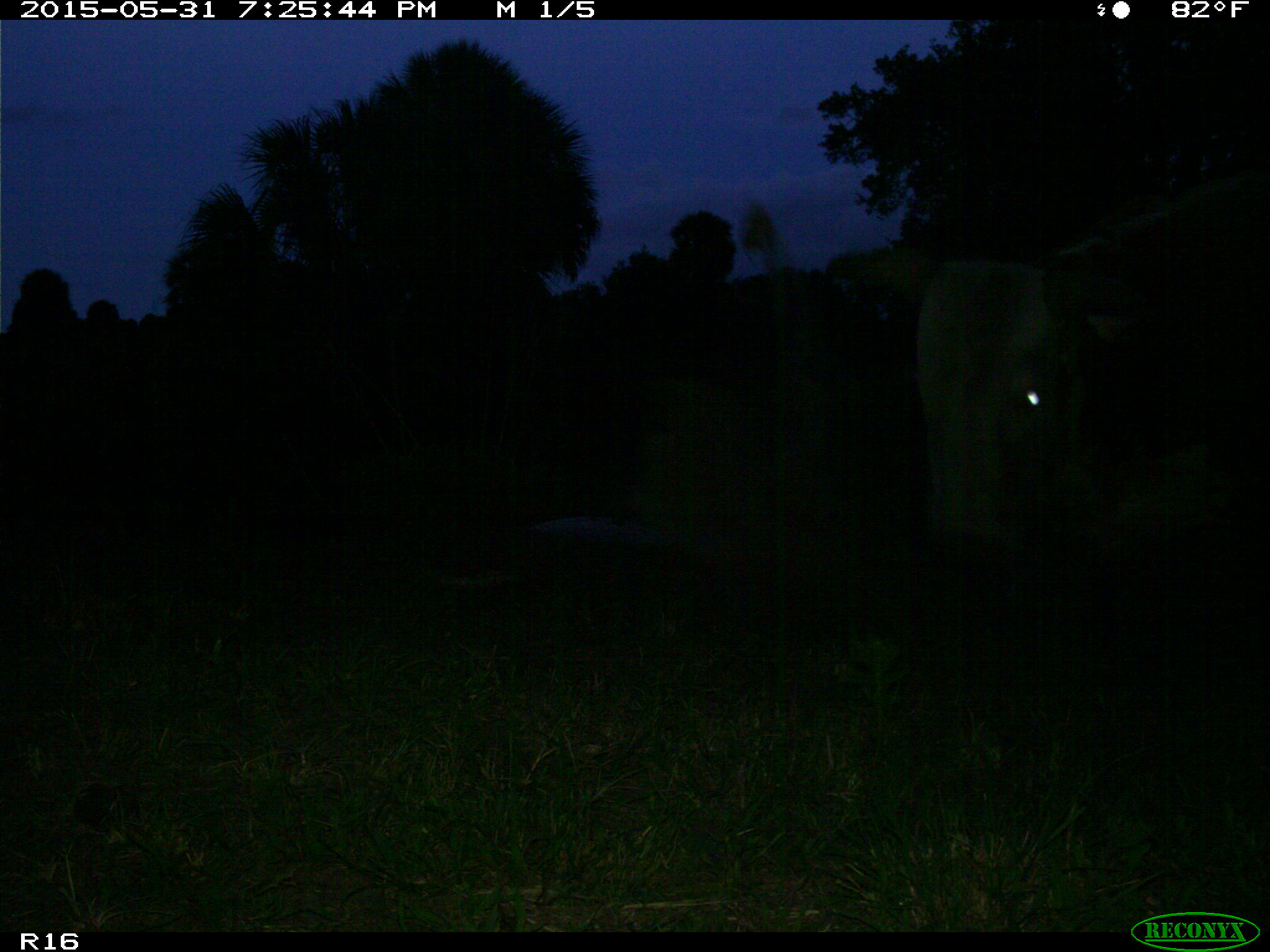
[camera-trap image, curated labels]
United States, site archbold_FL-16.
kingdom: Animalia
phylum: Chordata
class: Mammalia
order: Artiodactyla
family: Bovidae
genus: Bos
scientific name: Bos taurus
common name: domestic cow